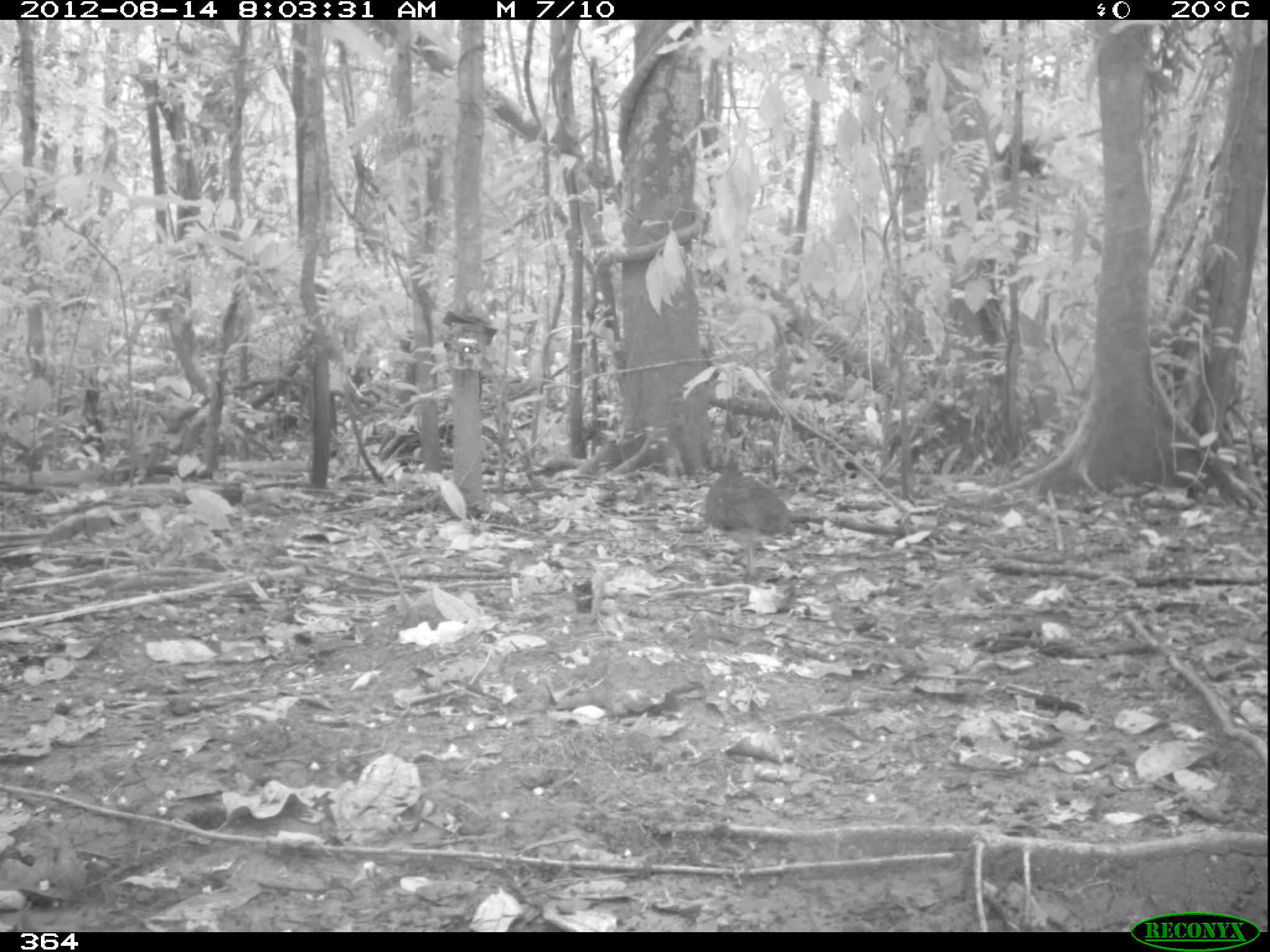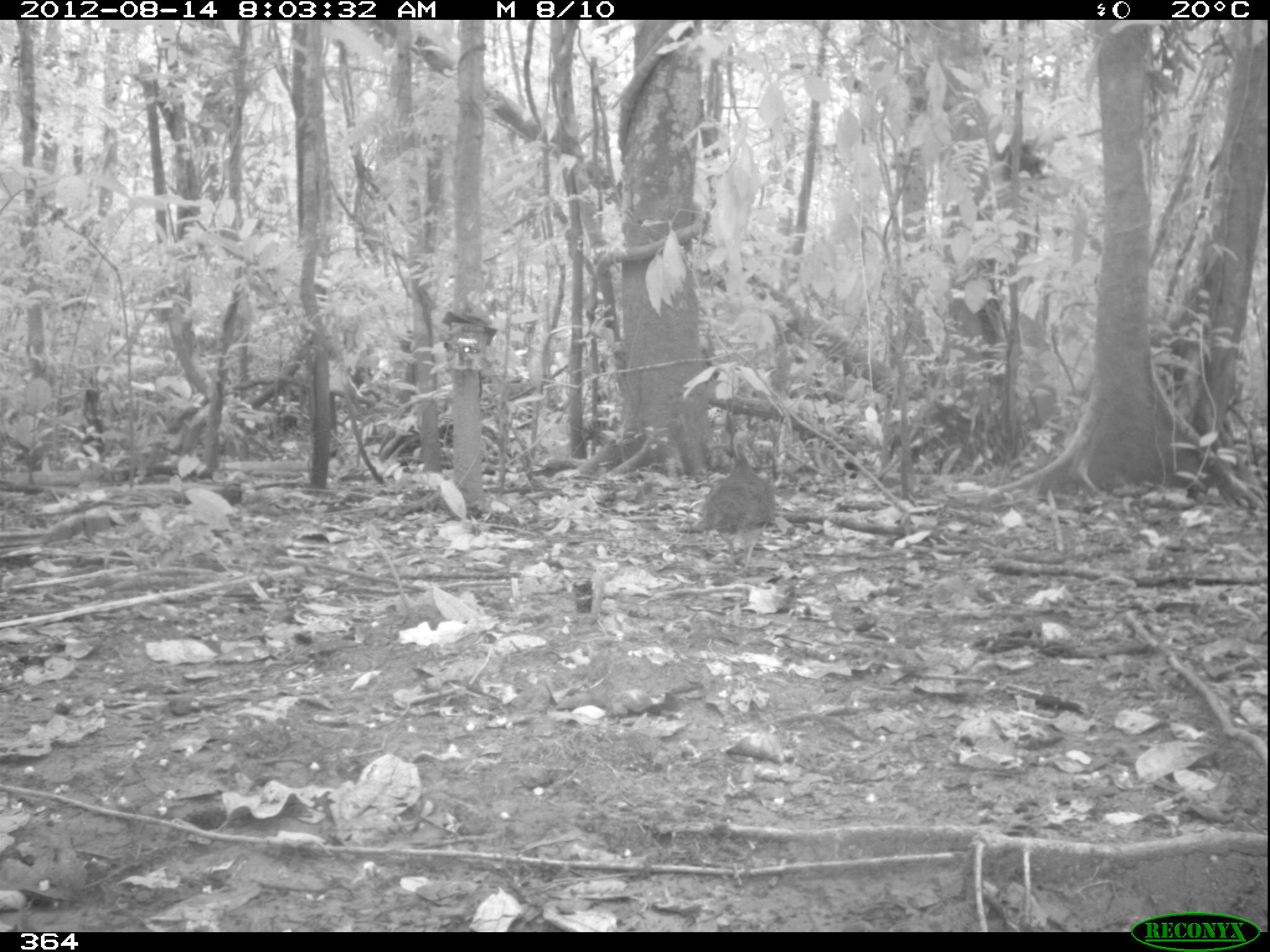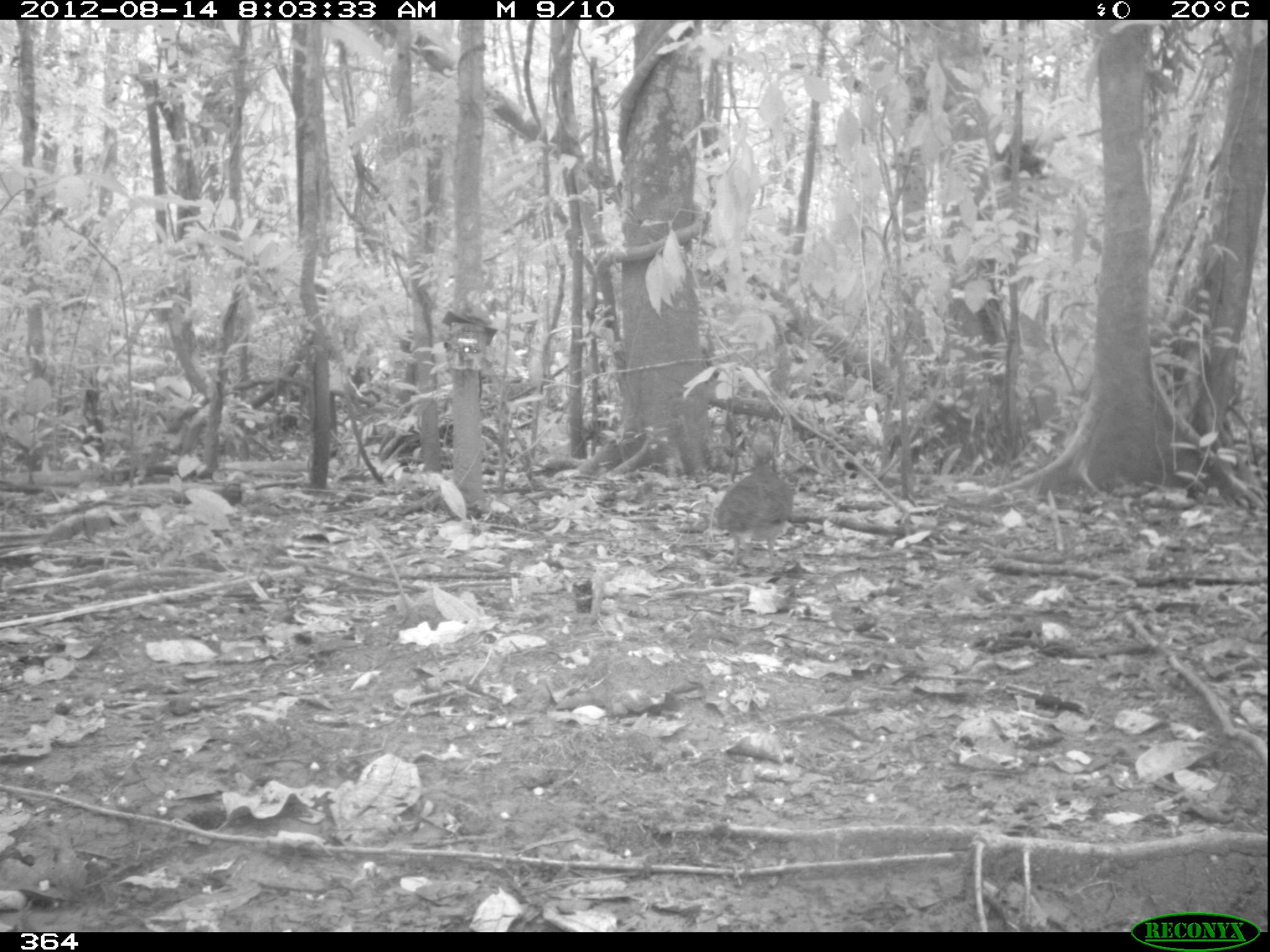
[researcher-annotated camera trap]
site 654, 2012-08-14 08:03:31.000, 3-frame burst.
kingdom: Animalia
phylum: Chordata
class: Aves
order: Galliformes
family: Phasianidae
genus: Alectoris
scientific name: Alectoris rufa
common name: red-legged partridge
Alectoris rufa (red-legged partridge).